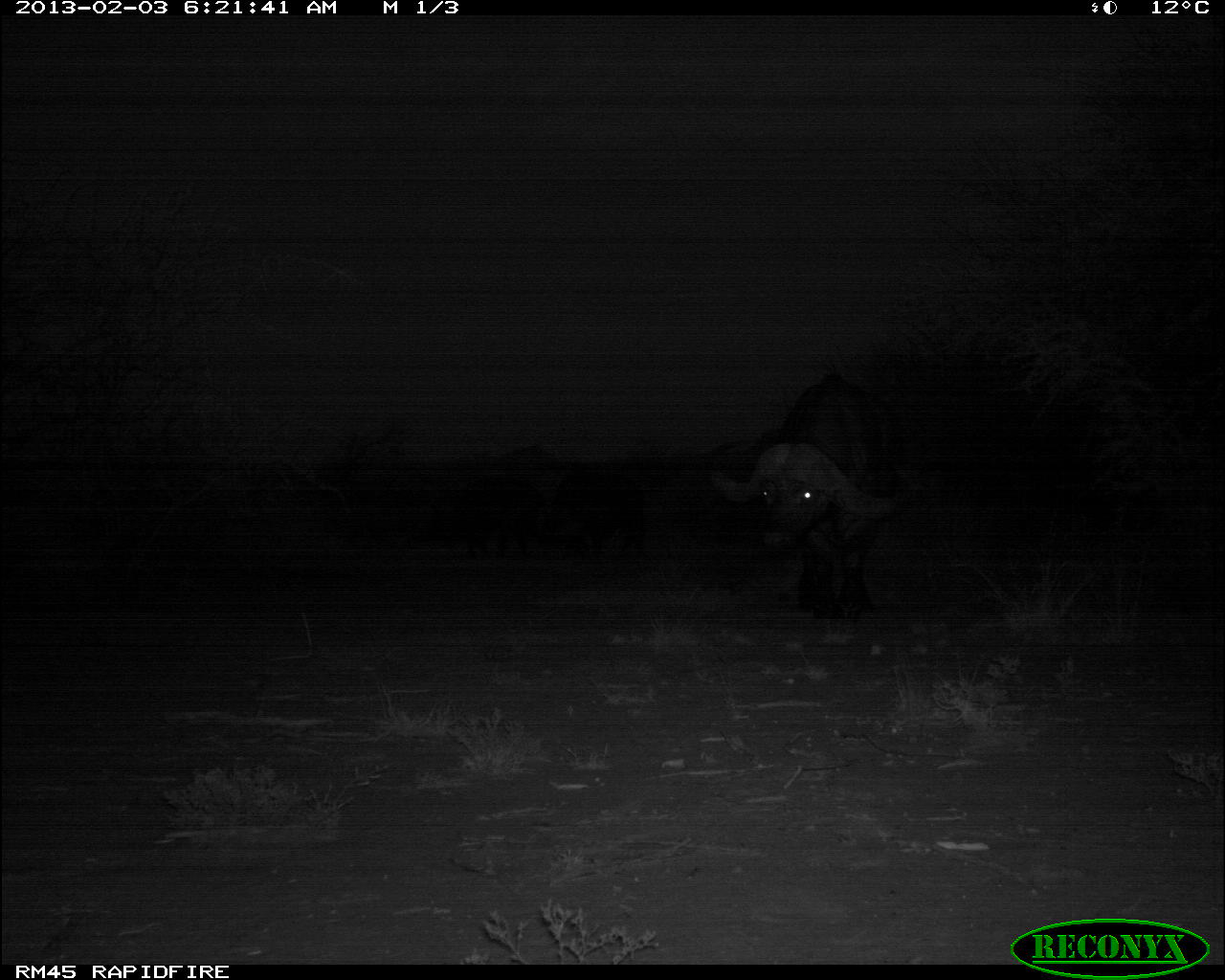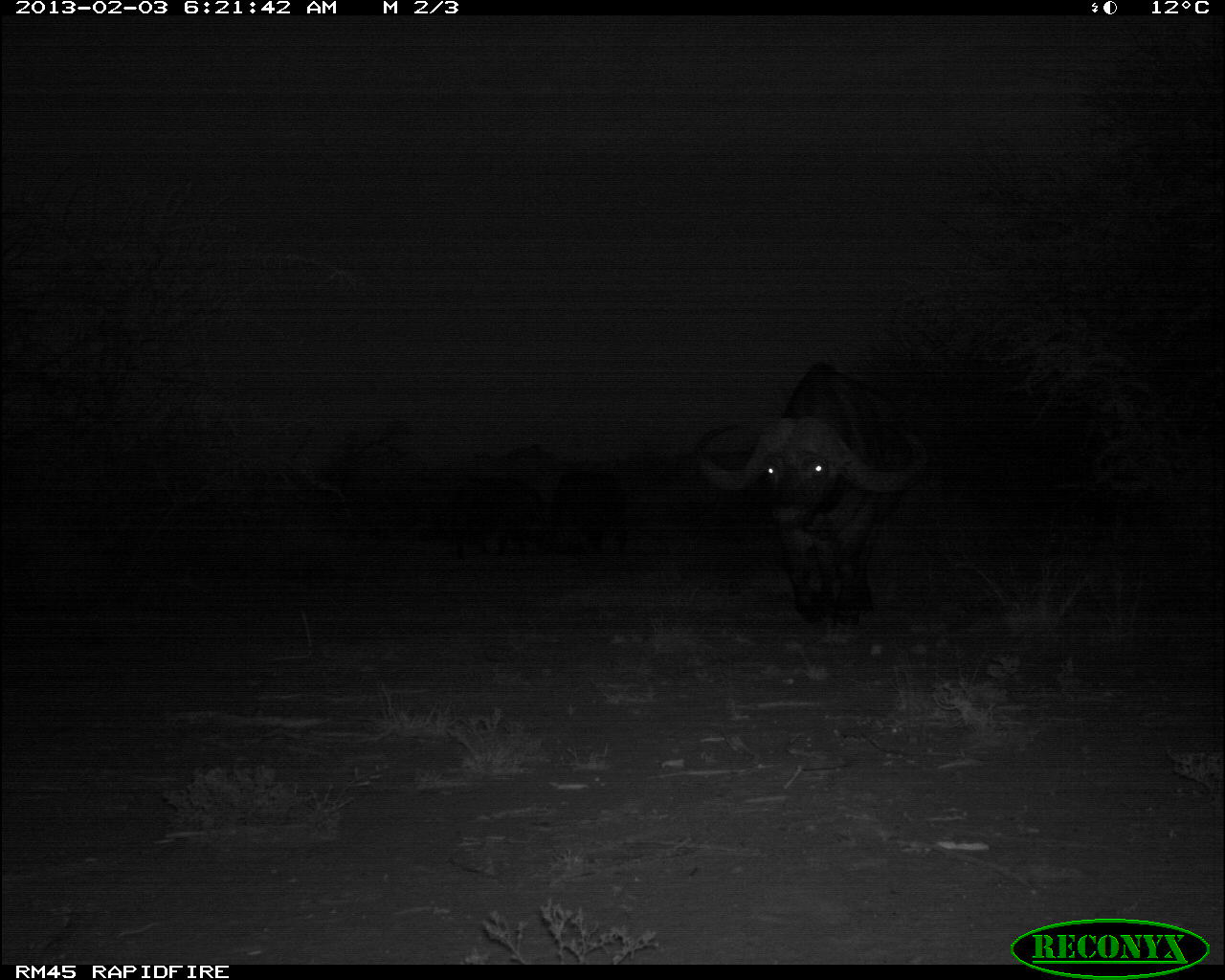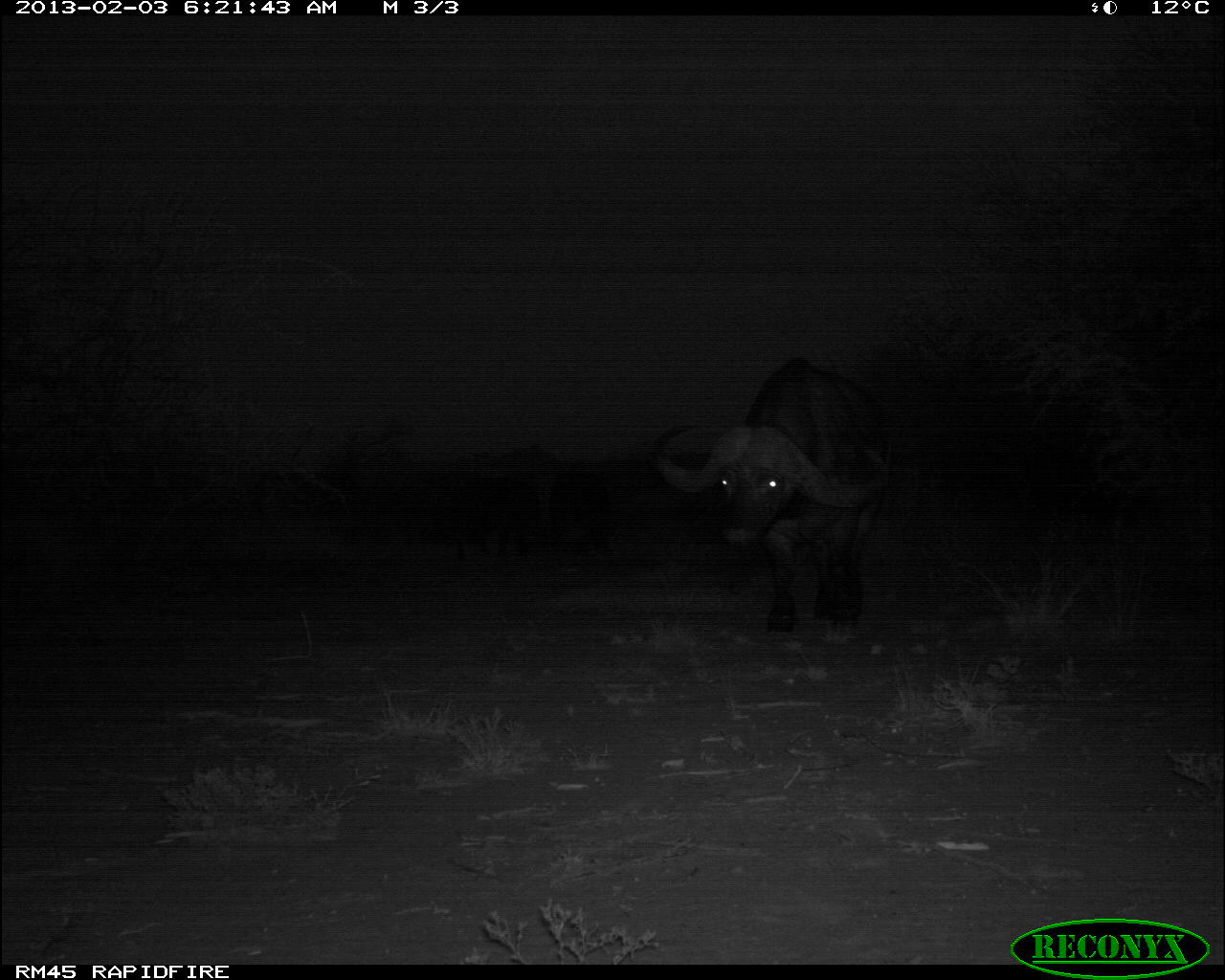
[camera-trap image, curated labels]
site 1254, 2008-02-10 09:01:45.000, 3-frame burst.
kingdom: Animalia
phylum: Chordata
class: Mammalia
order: Artiodactyla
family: Bovidae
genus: Aepyceros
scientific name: Aepyceros melampus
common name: impala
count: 4